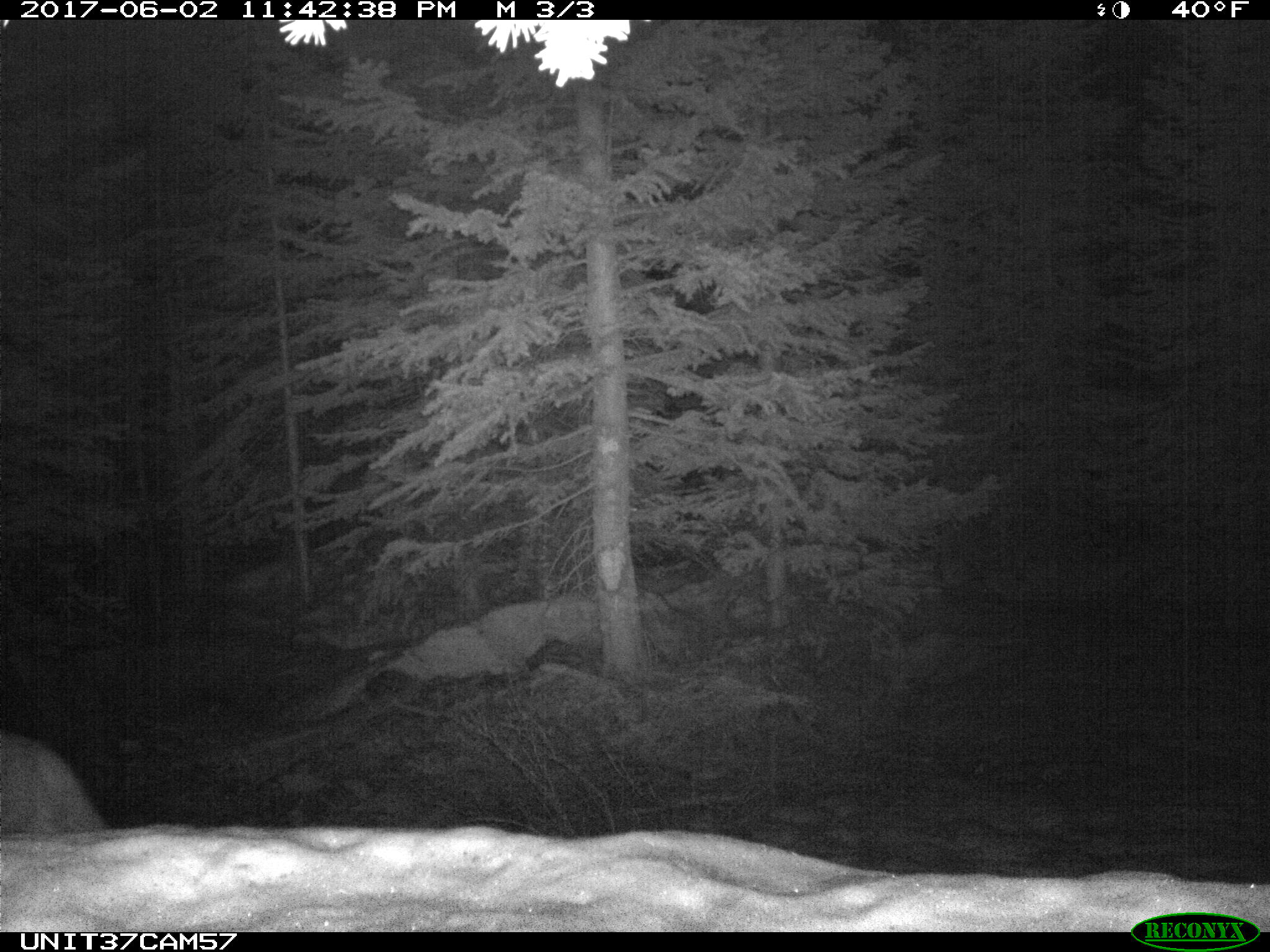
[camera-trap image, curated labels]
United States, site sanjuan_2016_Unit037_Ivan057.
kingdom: Animalia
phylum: Chordata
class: Mammalia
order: Carnivora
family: Canidae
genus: Canis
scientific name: Canis latrans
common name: coyote